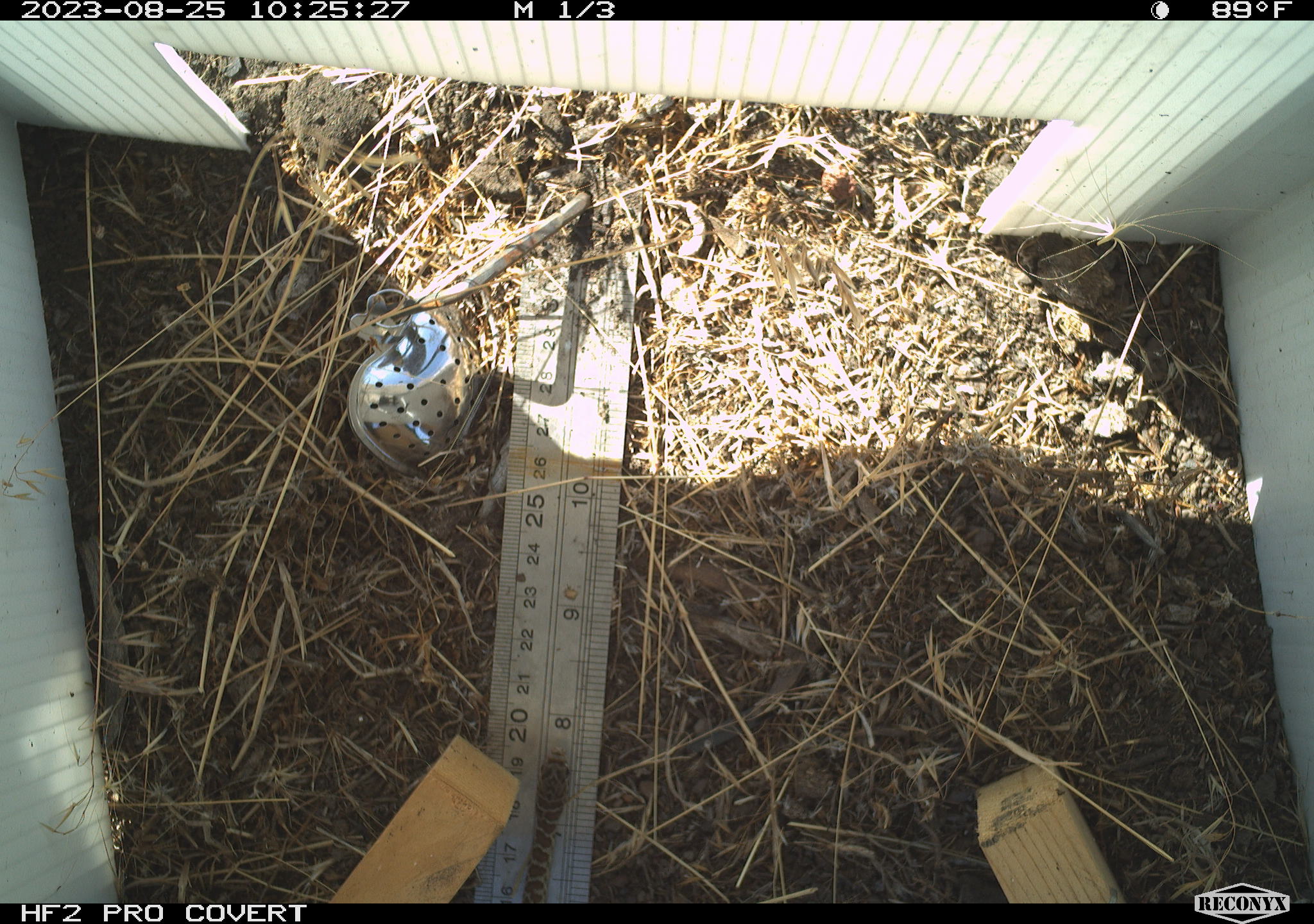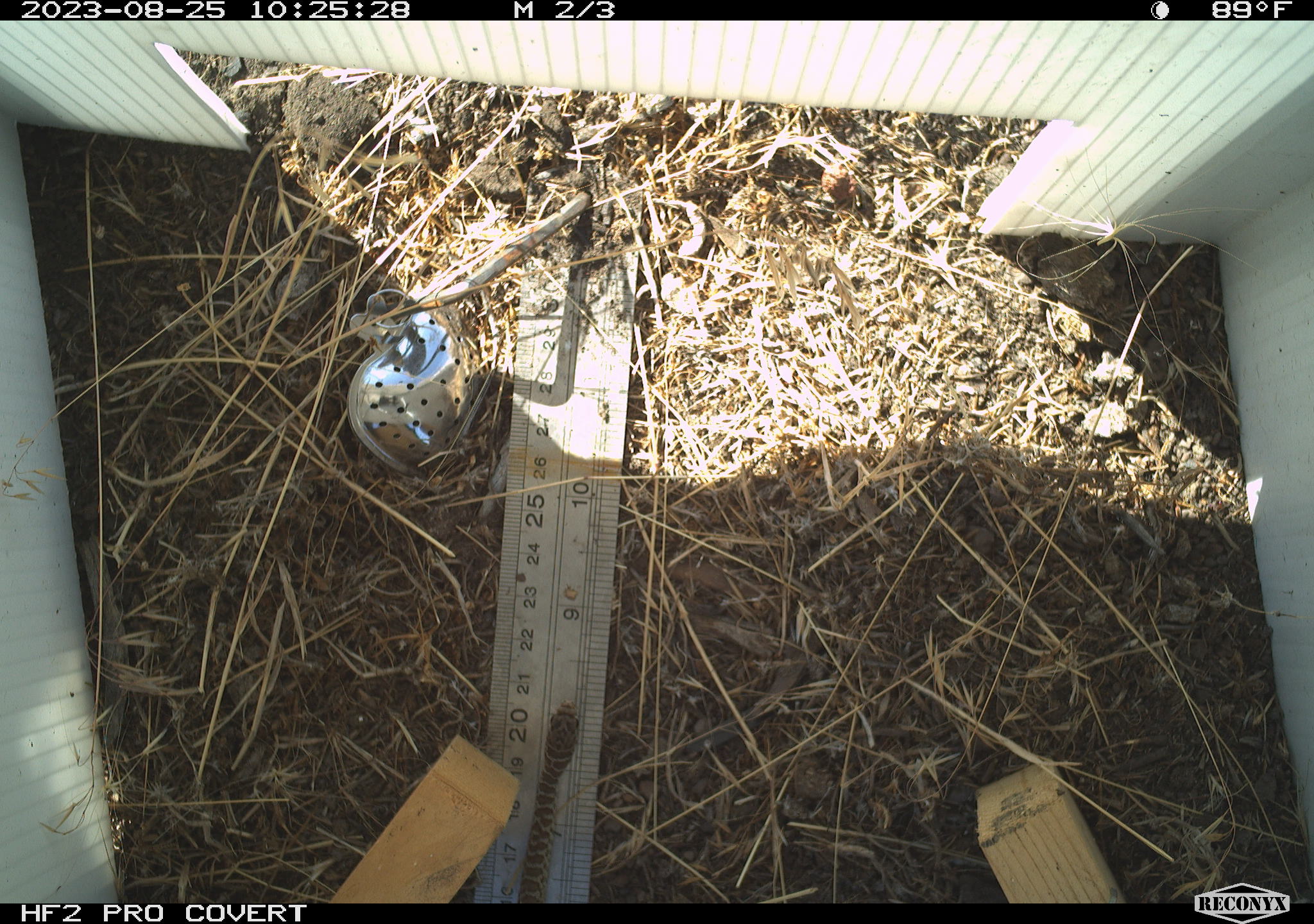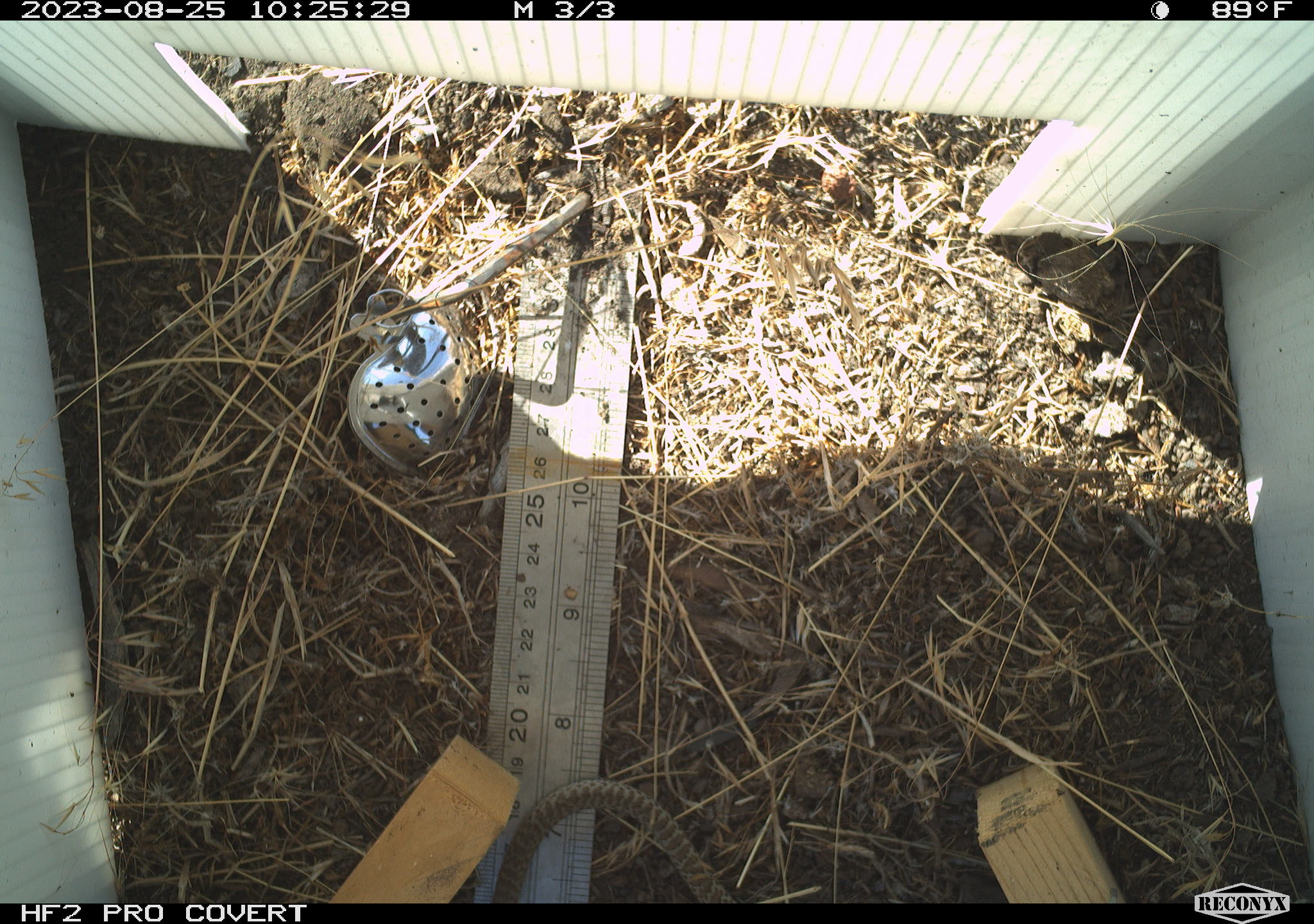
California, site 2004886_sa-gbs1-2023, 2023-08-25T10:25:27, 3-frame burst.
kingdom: Animalia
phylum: Chordata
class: Reptilia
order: Squamata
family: Colubridae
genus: Coluber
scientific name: Coluber constrictor mormon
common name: western yellow-bellied racer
Western yellow-bellied racer (Coluber constrictor mormon).